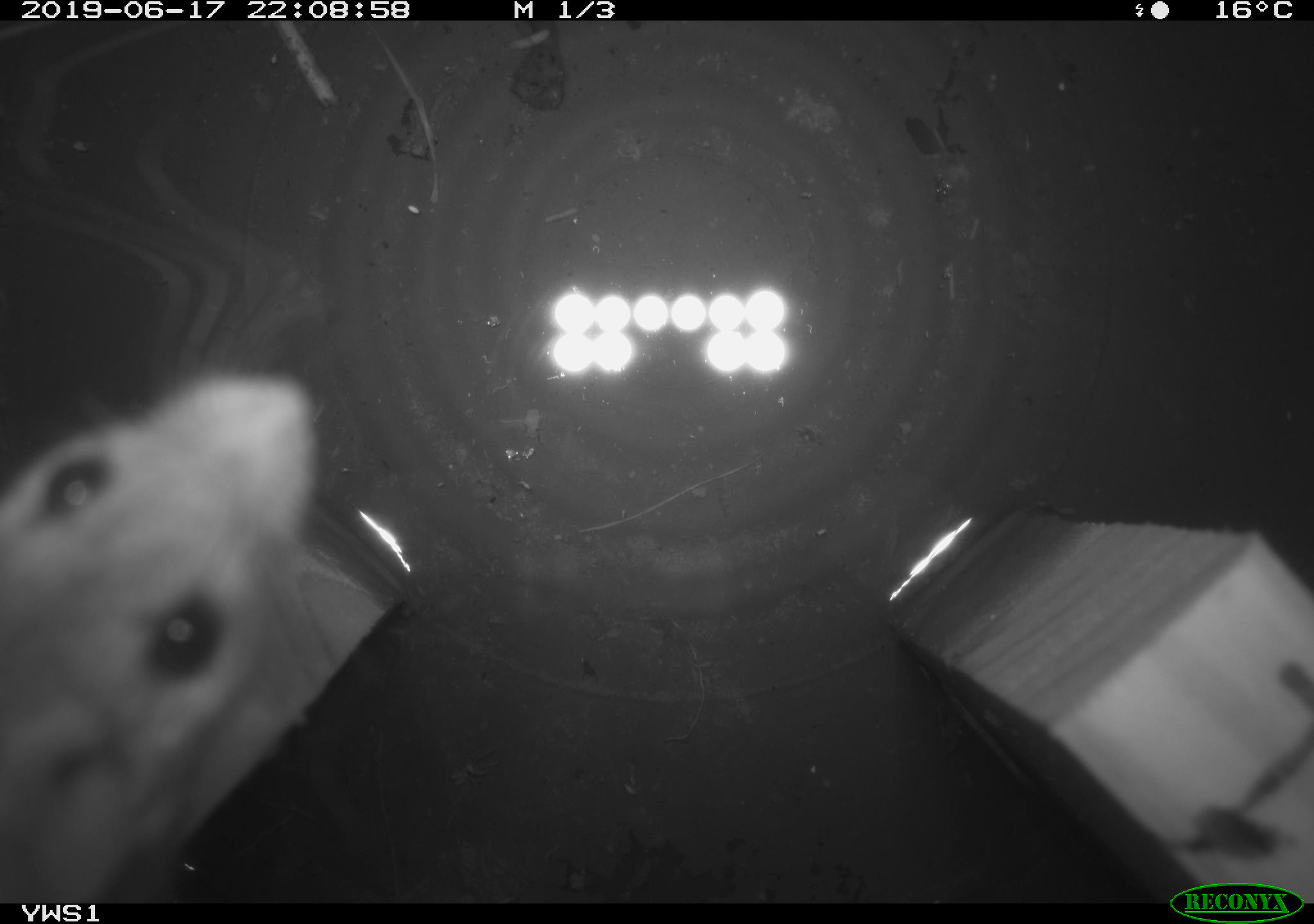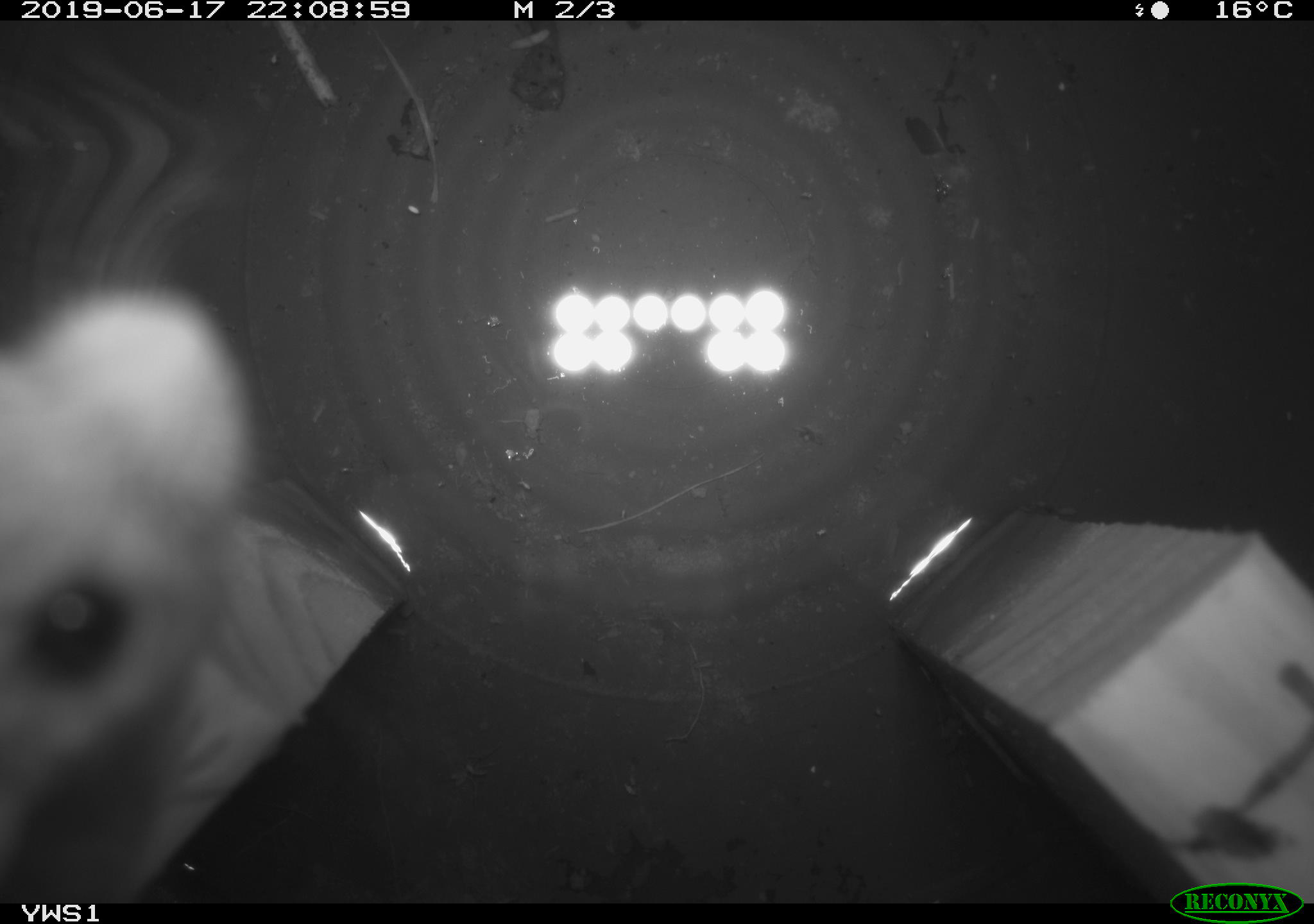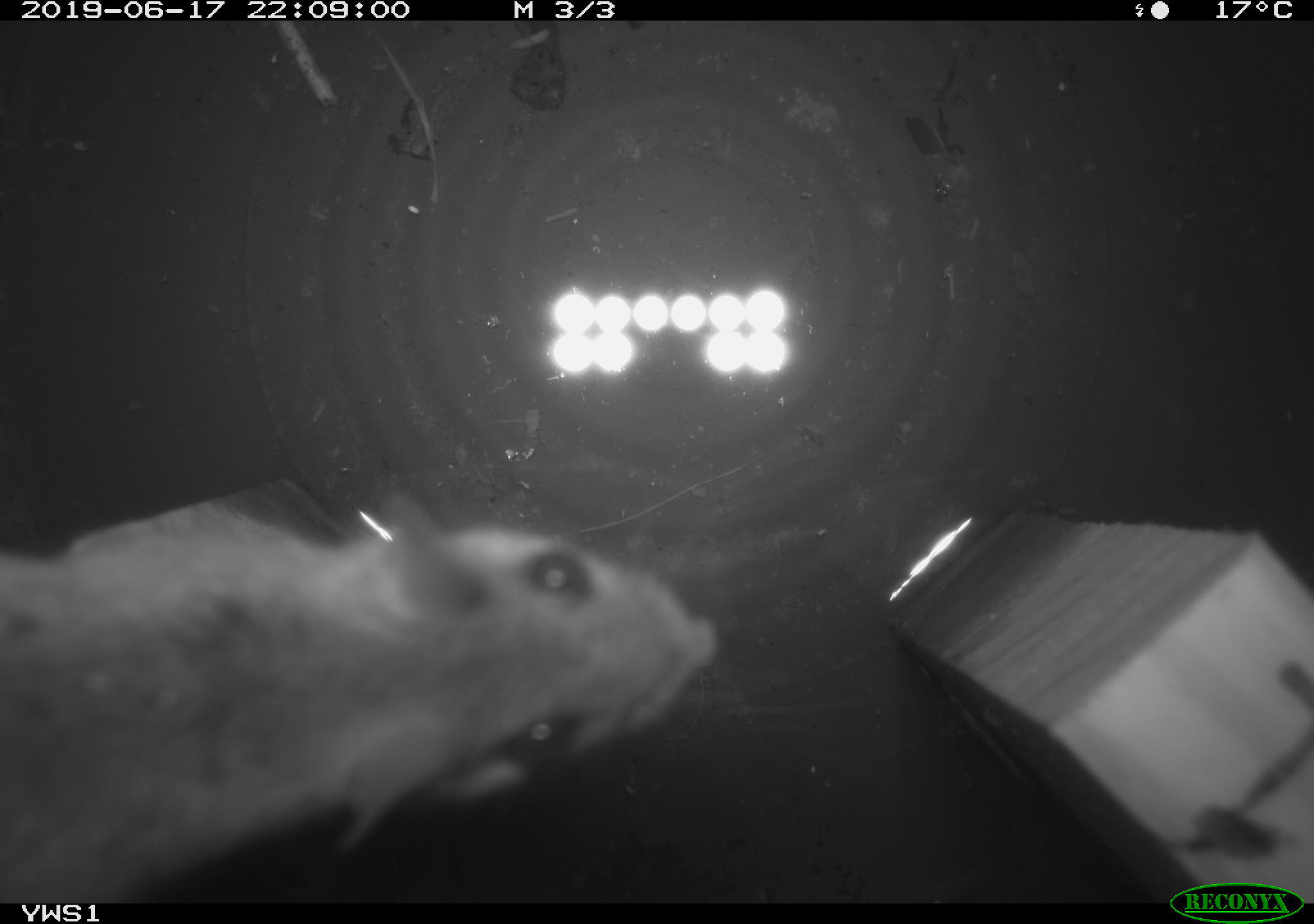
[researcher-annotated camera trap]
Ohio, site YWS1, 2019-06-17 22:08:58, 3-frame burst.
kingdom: Animalia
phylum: Chordata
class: Mammalia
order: Rodentia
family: Cricetidae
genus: Peromyscus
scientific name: Peromyscus leucopus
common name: white-footed mouse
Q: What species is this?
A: White-footed mouse (Peromyscus leucopus).